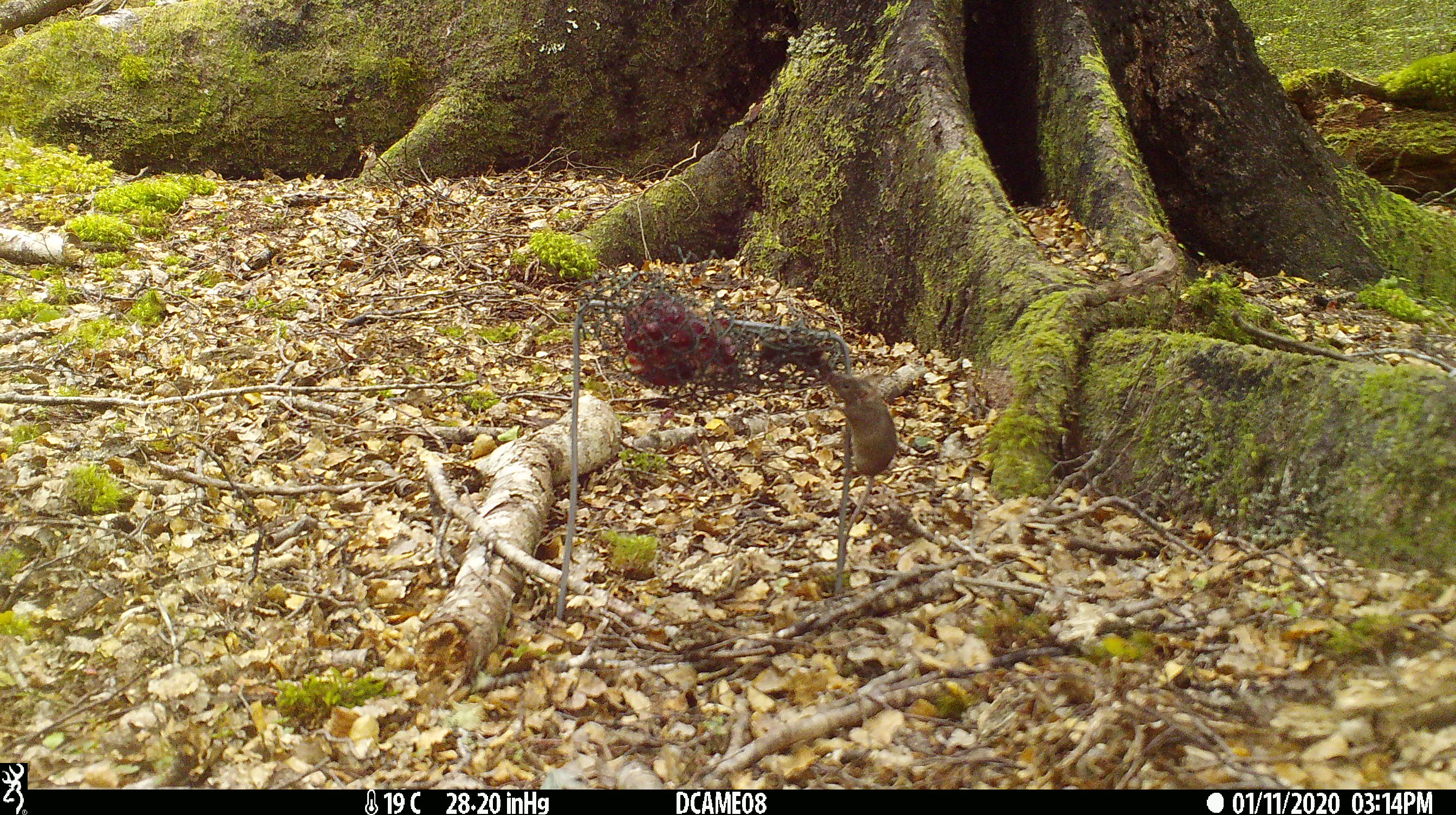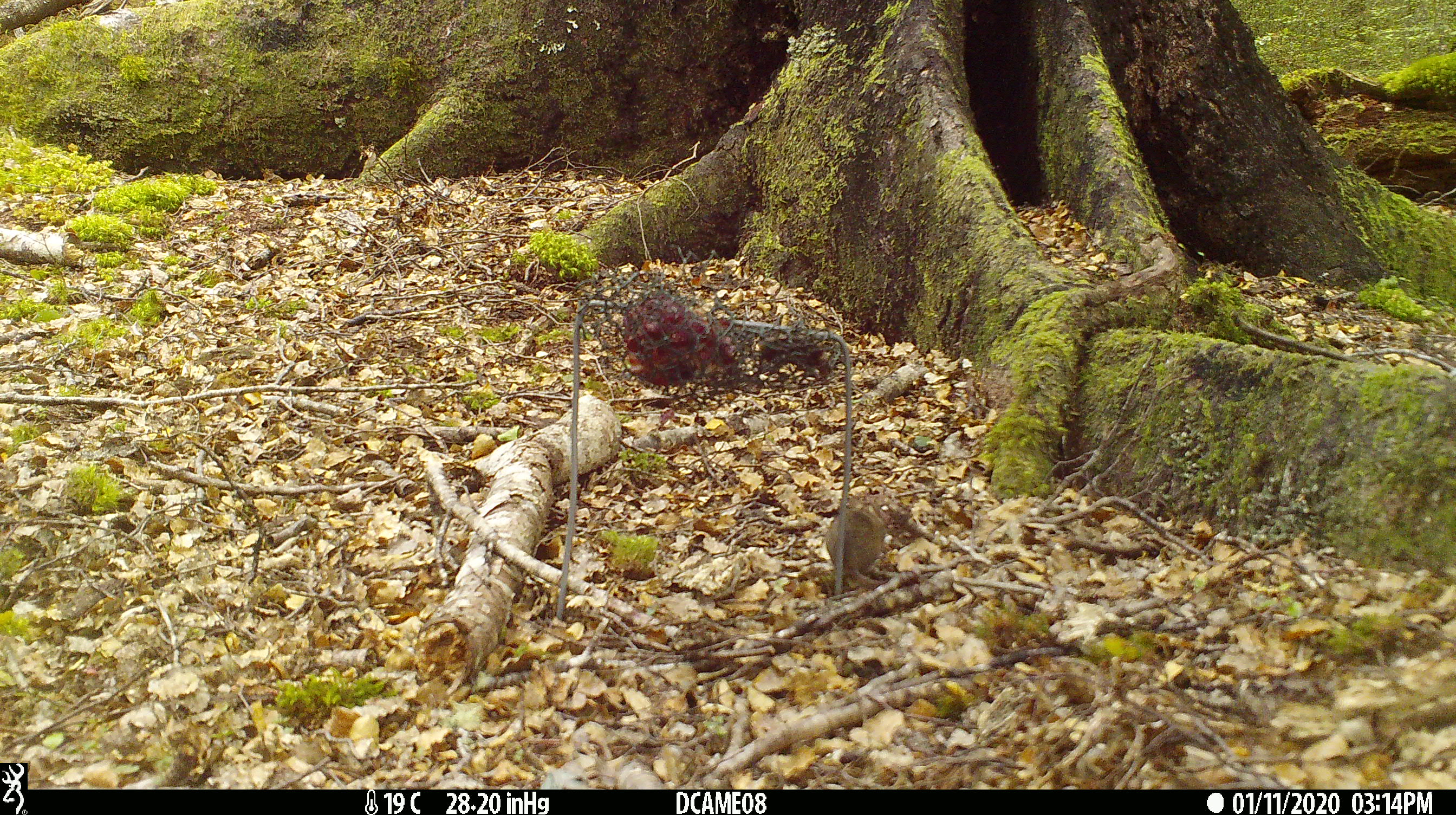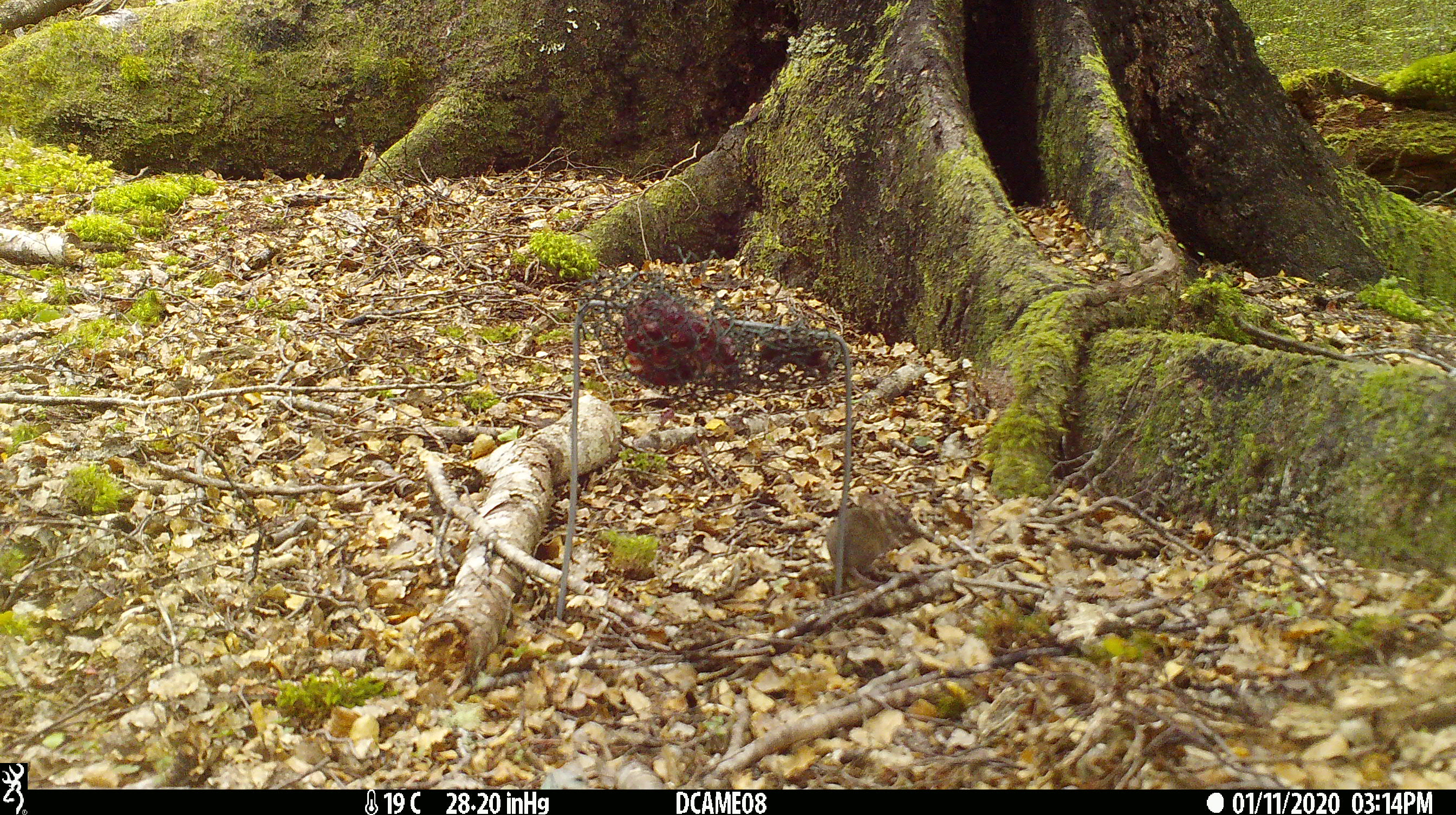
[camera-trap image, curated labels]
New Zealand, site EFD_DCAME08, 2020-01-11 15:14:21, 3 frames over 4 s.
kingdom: Animalia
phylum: Chordata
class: Mammalia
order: Rodentia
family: Muridae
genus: Mus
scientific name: Mus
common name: mouse